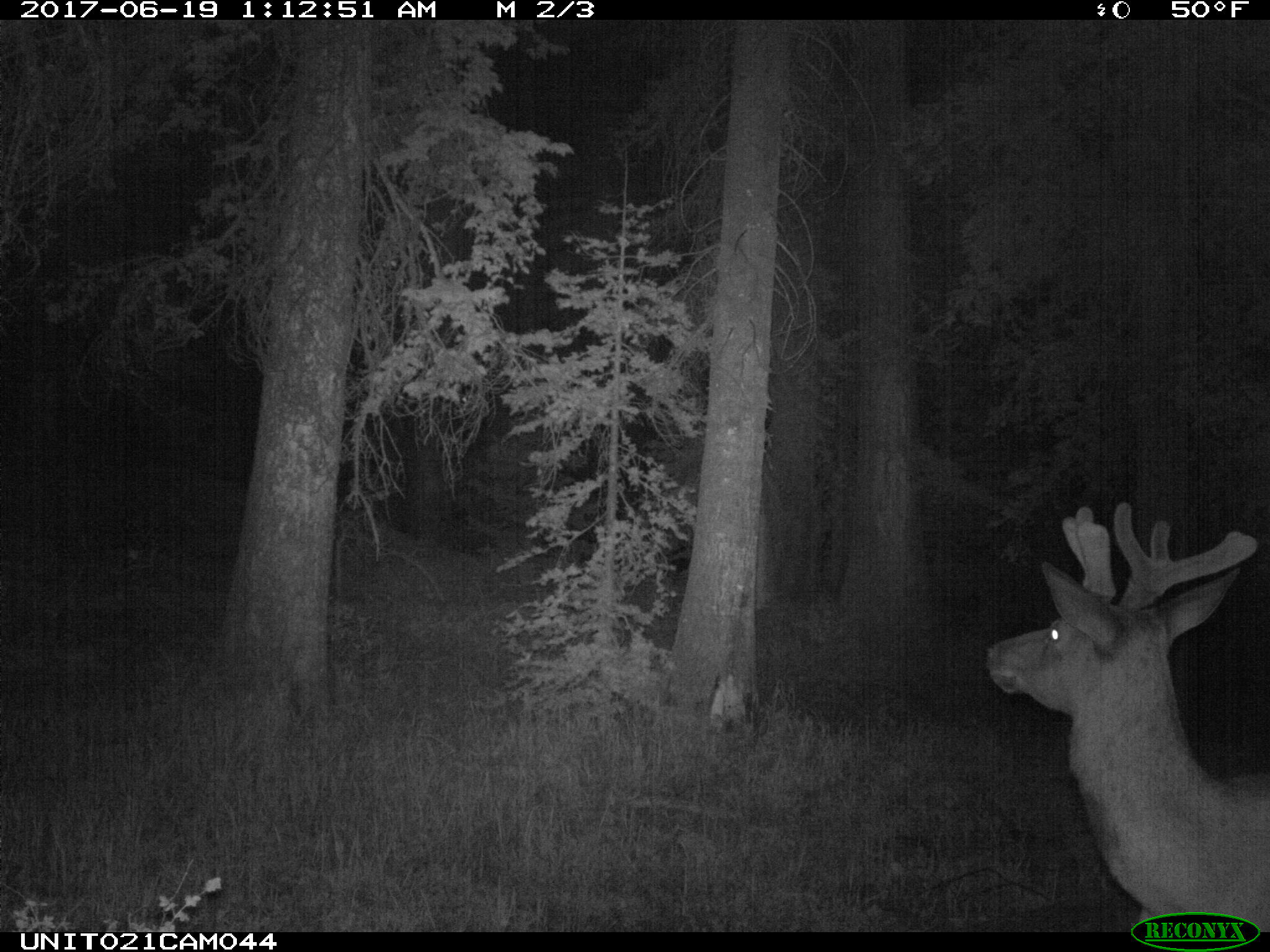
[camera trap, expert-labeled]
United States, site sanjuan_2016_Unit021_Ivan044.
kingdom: Animalia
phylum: Chordata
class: Mammalia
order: Artiodactyla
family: Cervidae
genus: Cervus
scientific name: Cervus elaphus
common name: red deer